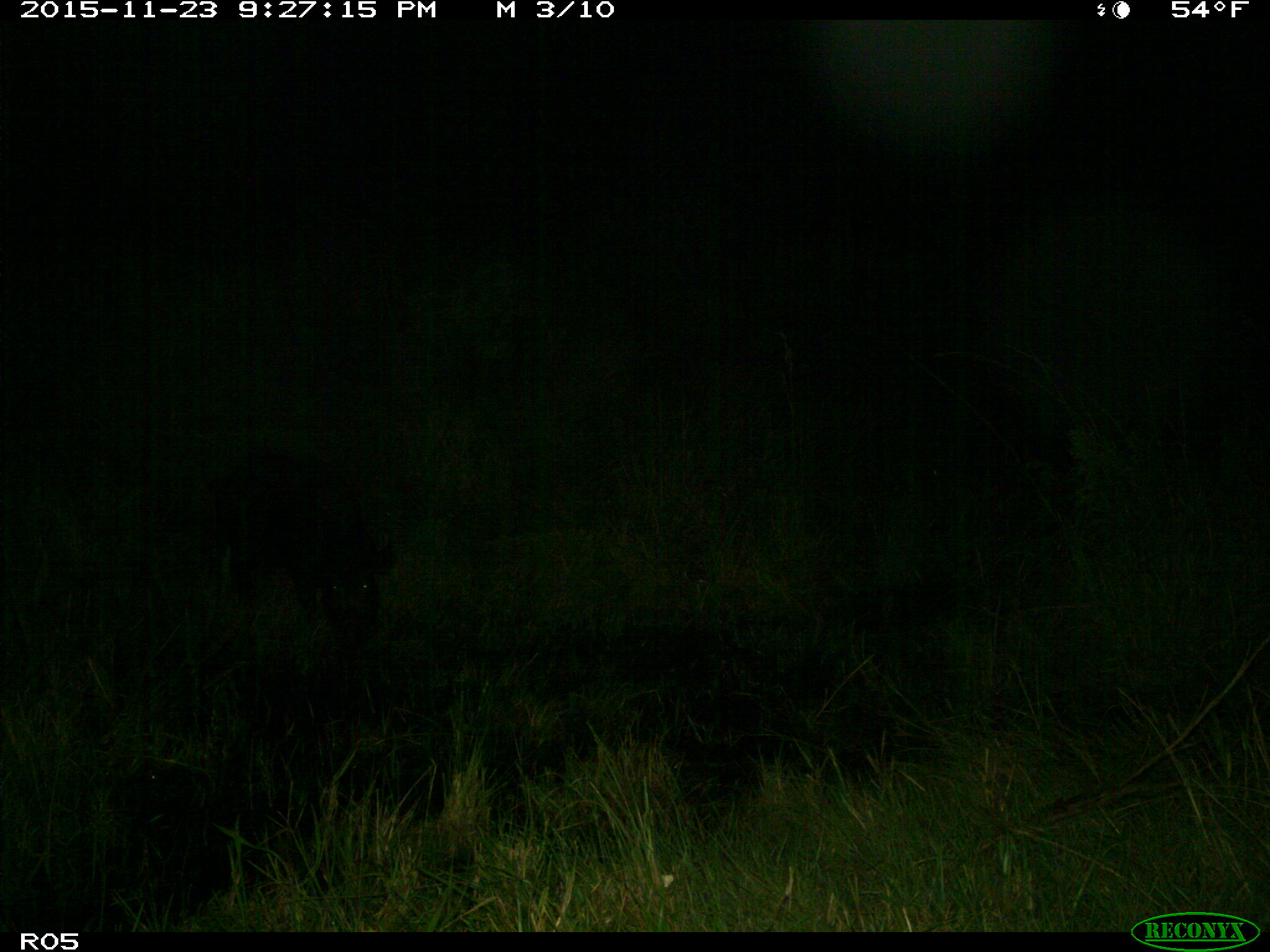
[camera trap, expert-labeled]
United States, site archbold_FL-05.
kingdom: Animalia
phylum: Chordata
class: Mammalia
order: Artiodactyla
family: Suidae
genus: Sus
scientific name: Sus scrofa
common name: wild boar